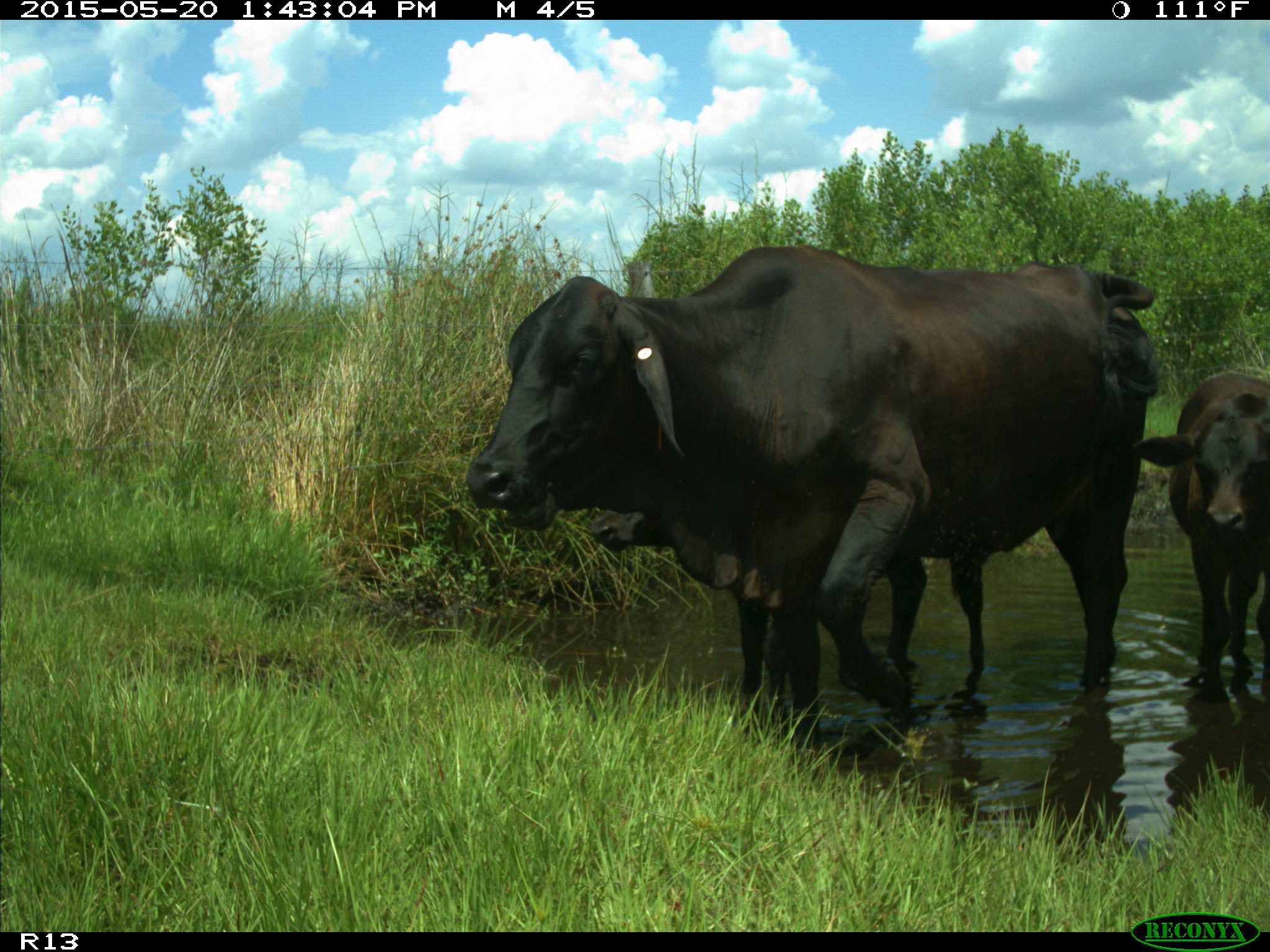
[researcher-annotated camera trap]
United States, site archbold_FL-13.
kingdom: Animalia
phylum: Chordata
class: Mammalia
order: Artiodactyla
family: Bovidae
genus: Bos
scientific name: Bos taurus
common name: domestic cow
Bos taurus (domestic cow).